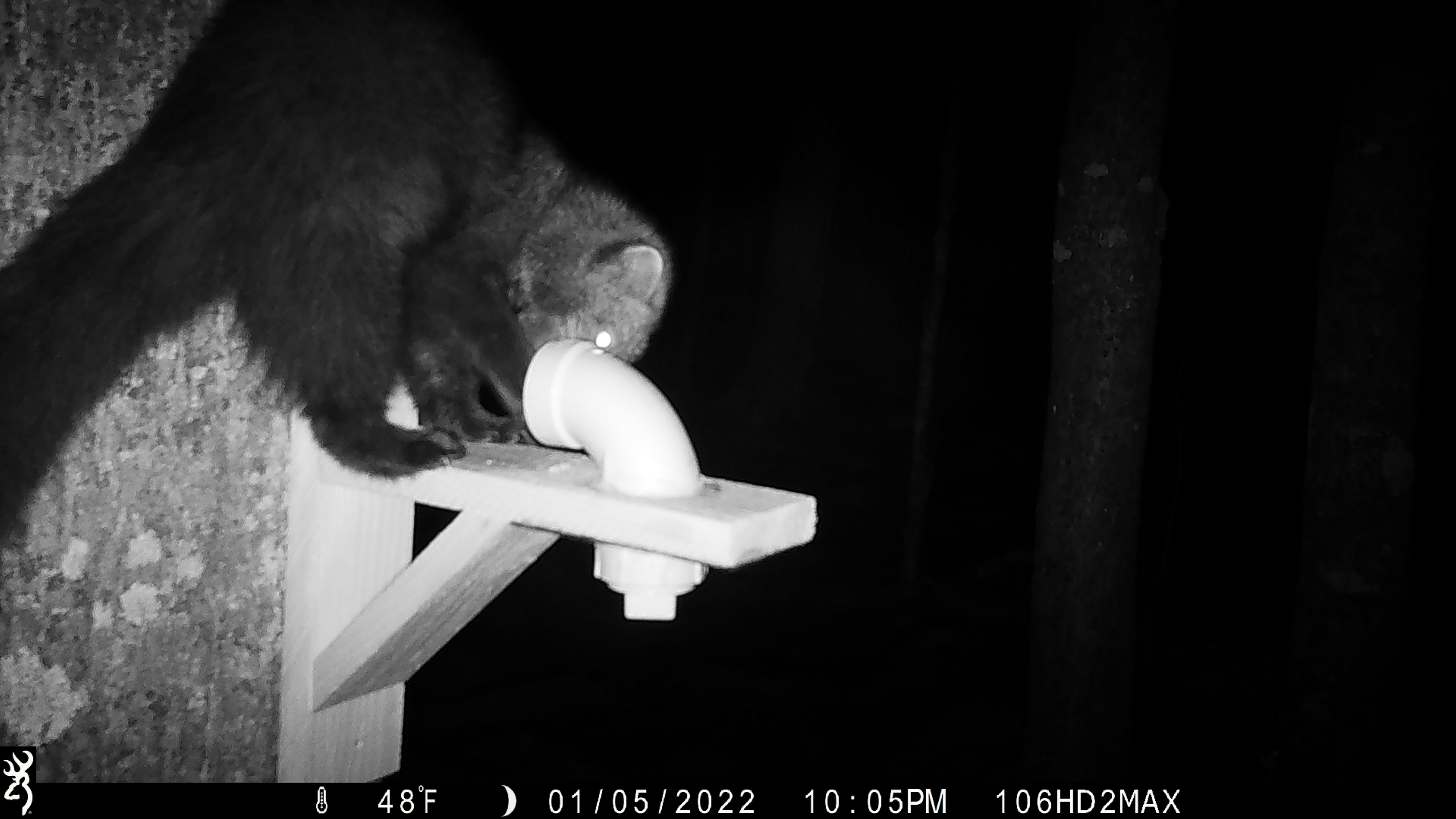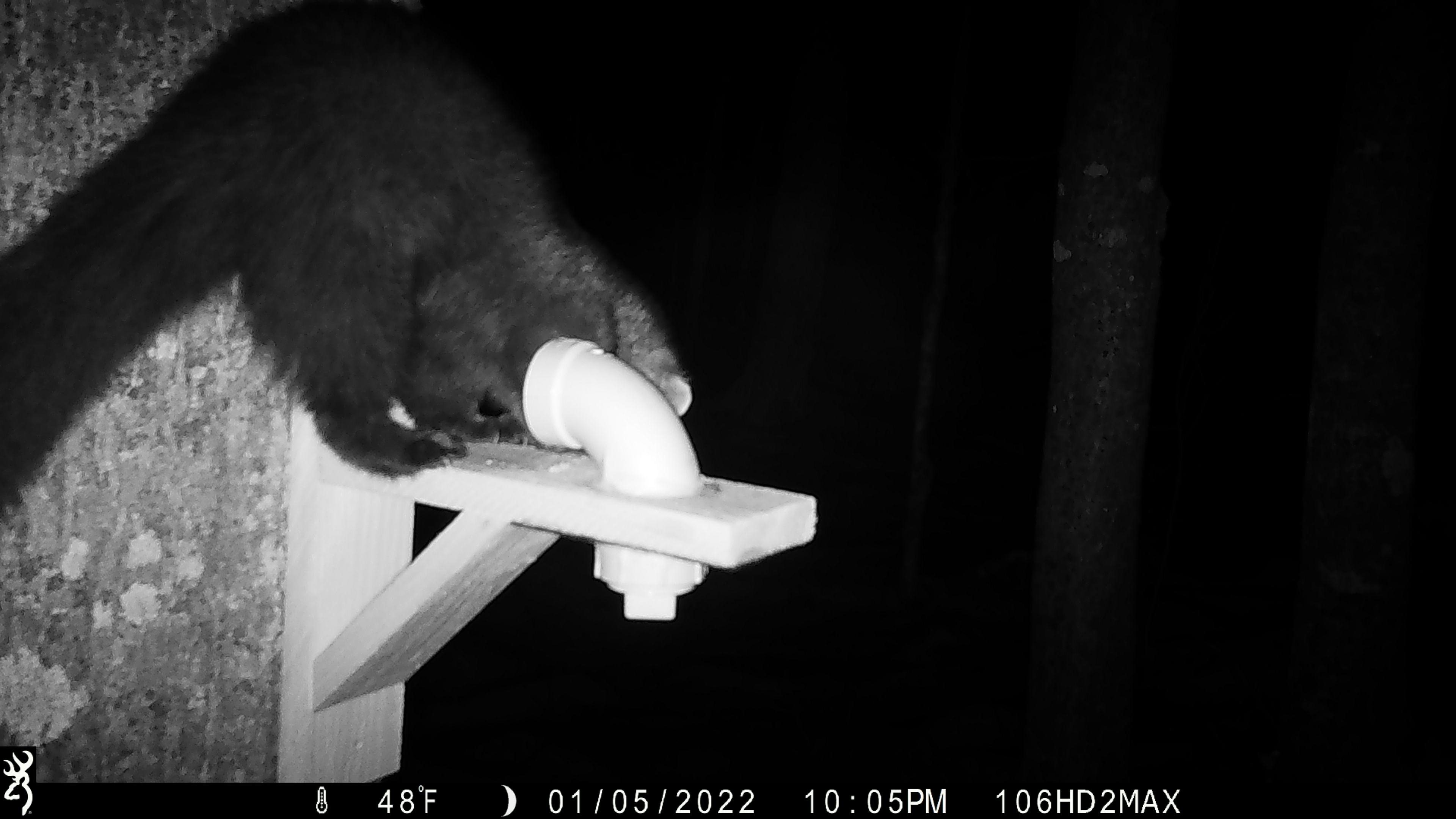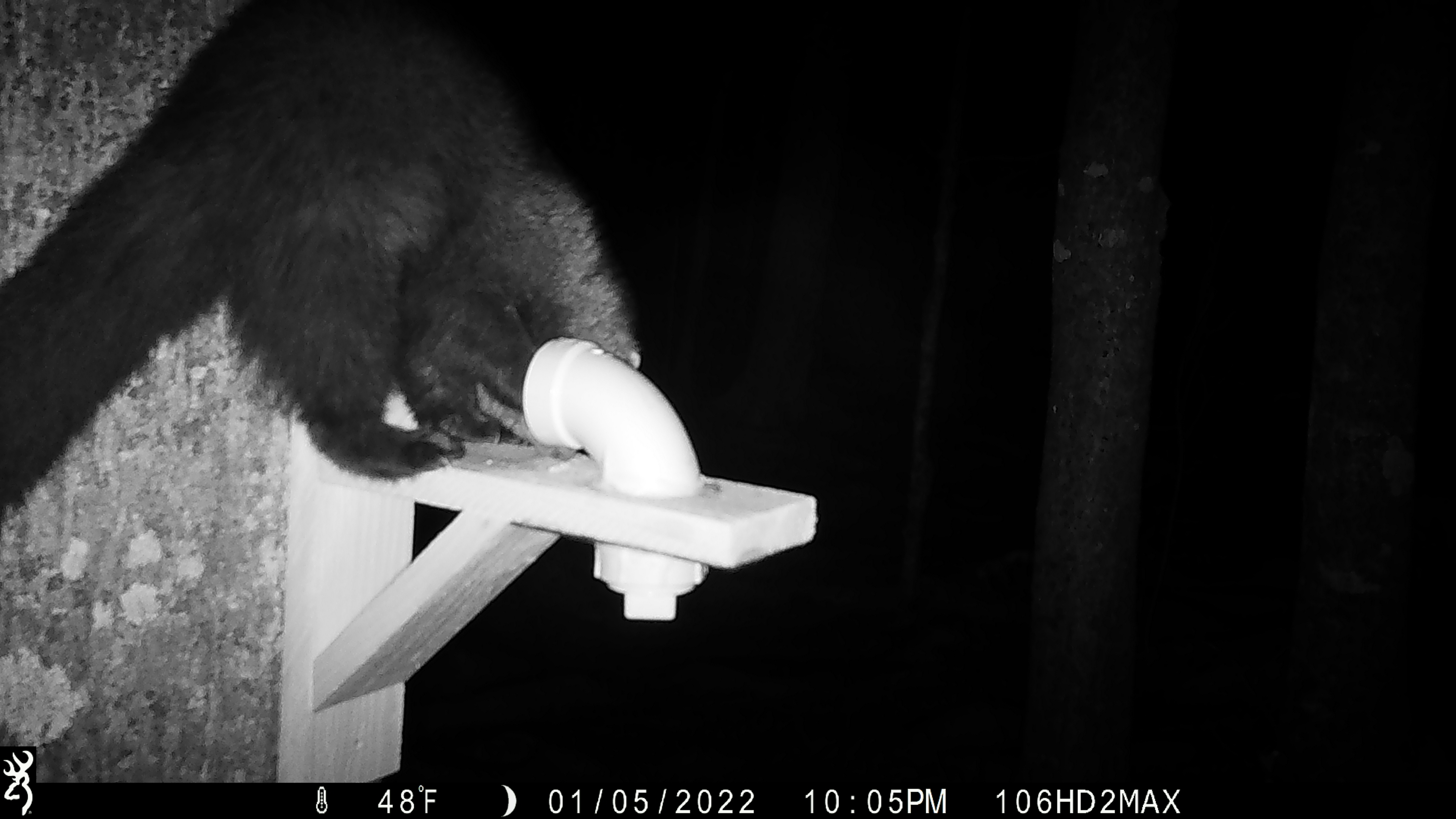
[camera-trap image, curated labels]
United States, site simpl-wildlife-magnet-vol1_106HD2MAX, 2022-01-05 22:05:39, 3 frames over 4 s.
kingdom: Animalia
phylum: Chordata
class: Mammalia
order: Carnivora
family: Mustelidae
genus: Pekania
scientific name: Pekania pennanti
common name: fisher